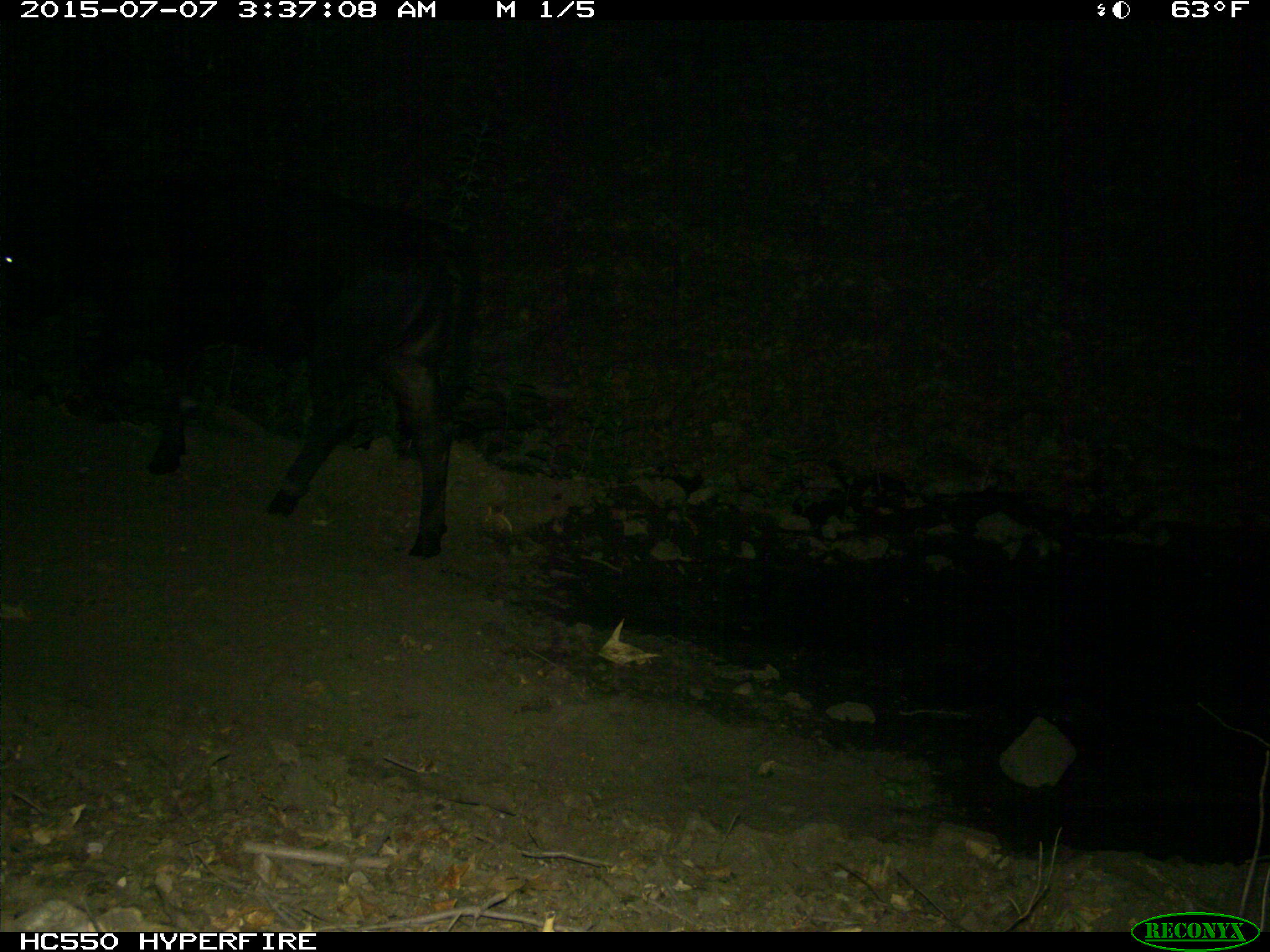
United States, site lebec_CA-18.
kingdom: Animalia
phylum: Chordata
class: Mammalia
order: Artiodactyla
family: Bovidae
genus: Bos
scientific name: Bos taurus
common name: domestic cow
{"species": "Bos taurus (domestic cow)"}